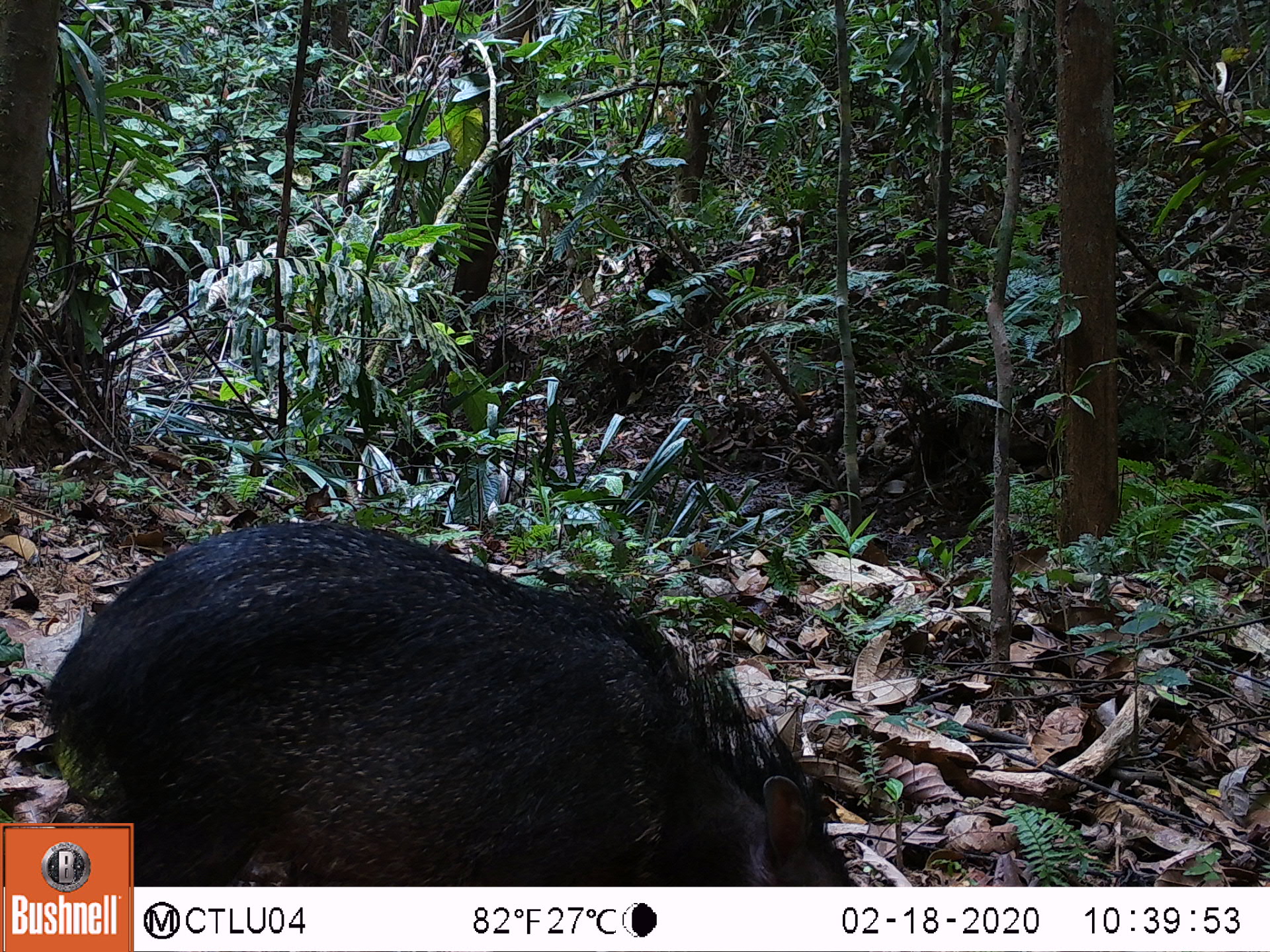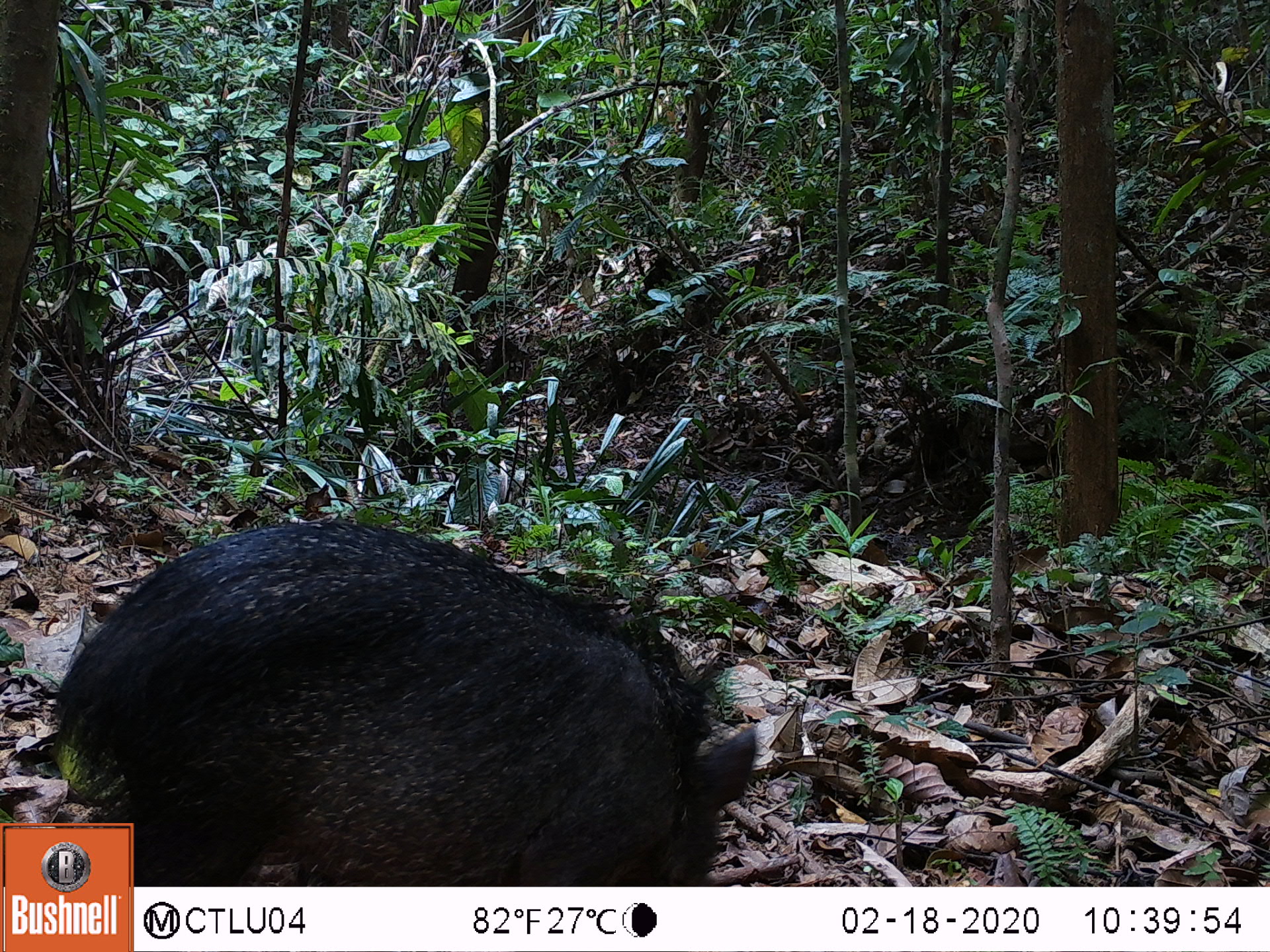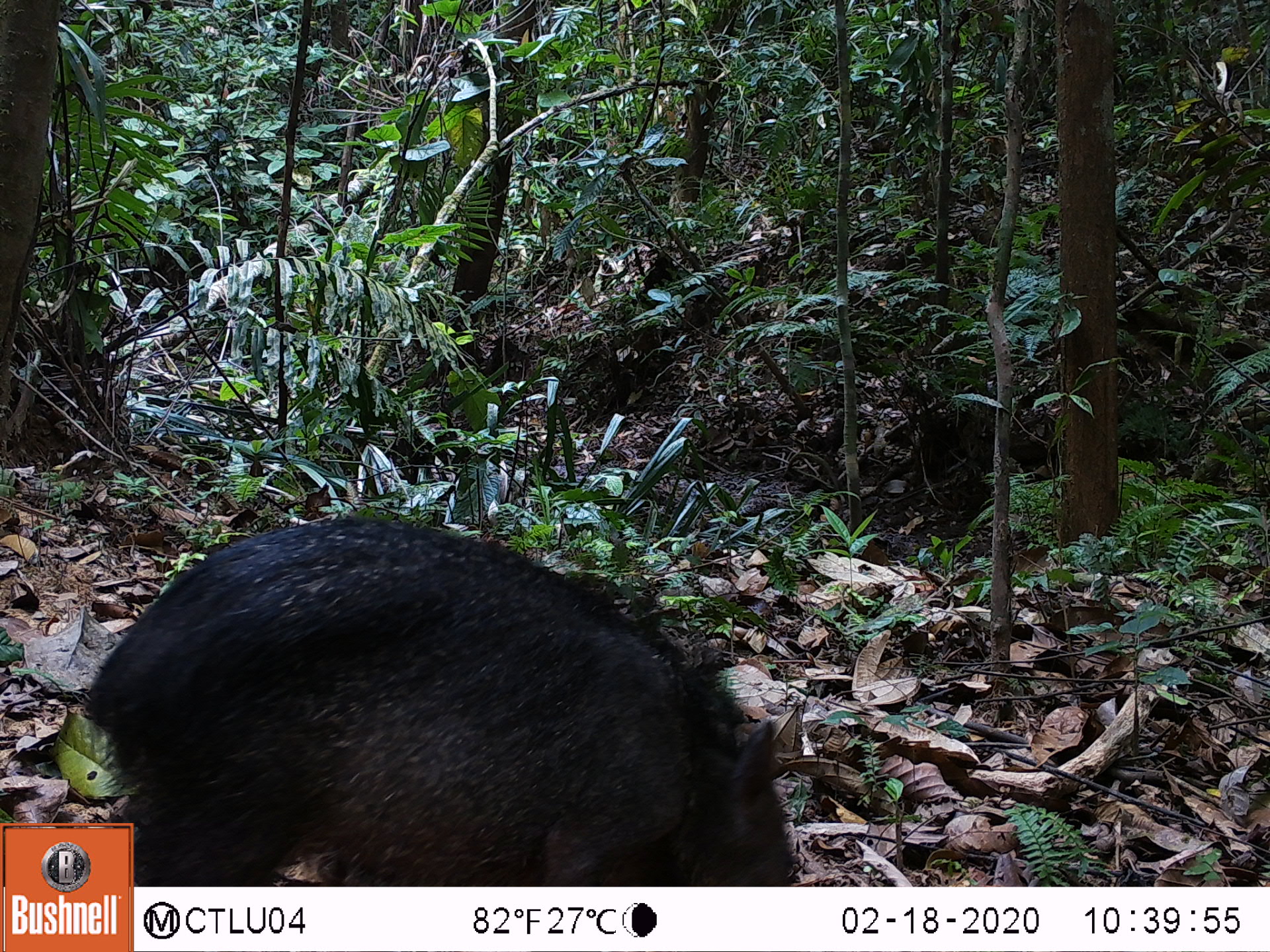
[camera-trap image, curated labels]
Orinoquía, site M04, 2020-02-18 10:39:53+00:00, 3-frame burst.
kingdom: Animalia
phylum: Chordata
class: Mammalia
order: Artiodactyla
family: Tayassuidae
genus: Pecari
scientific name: Pecari tajacu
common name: collared peccary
Collared peccary (Pecari tajacu).